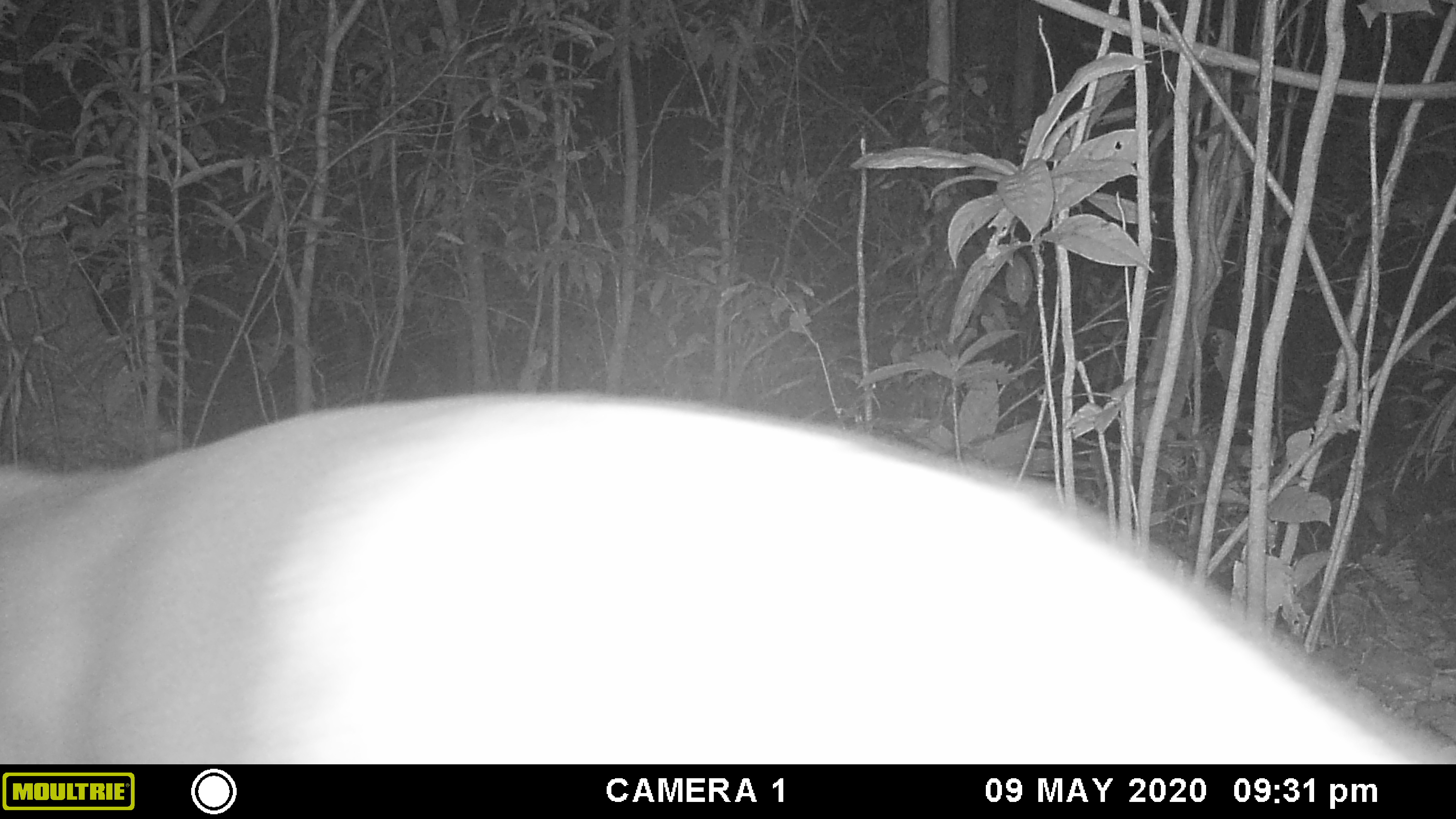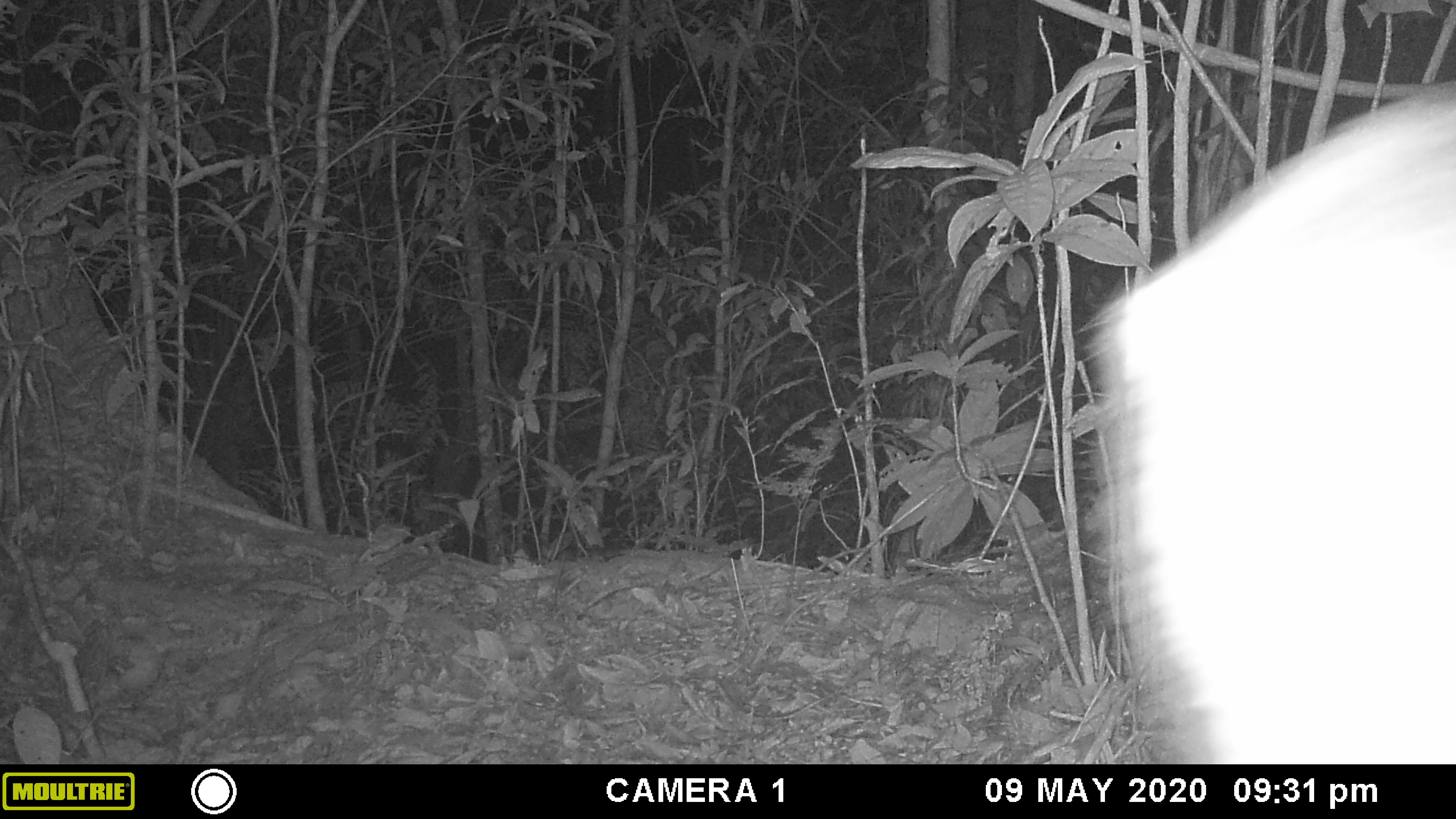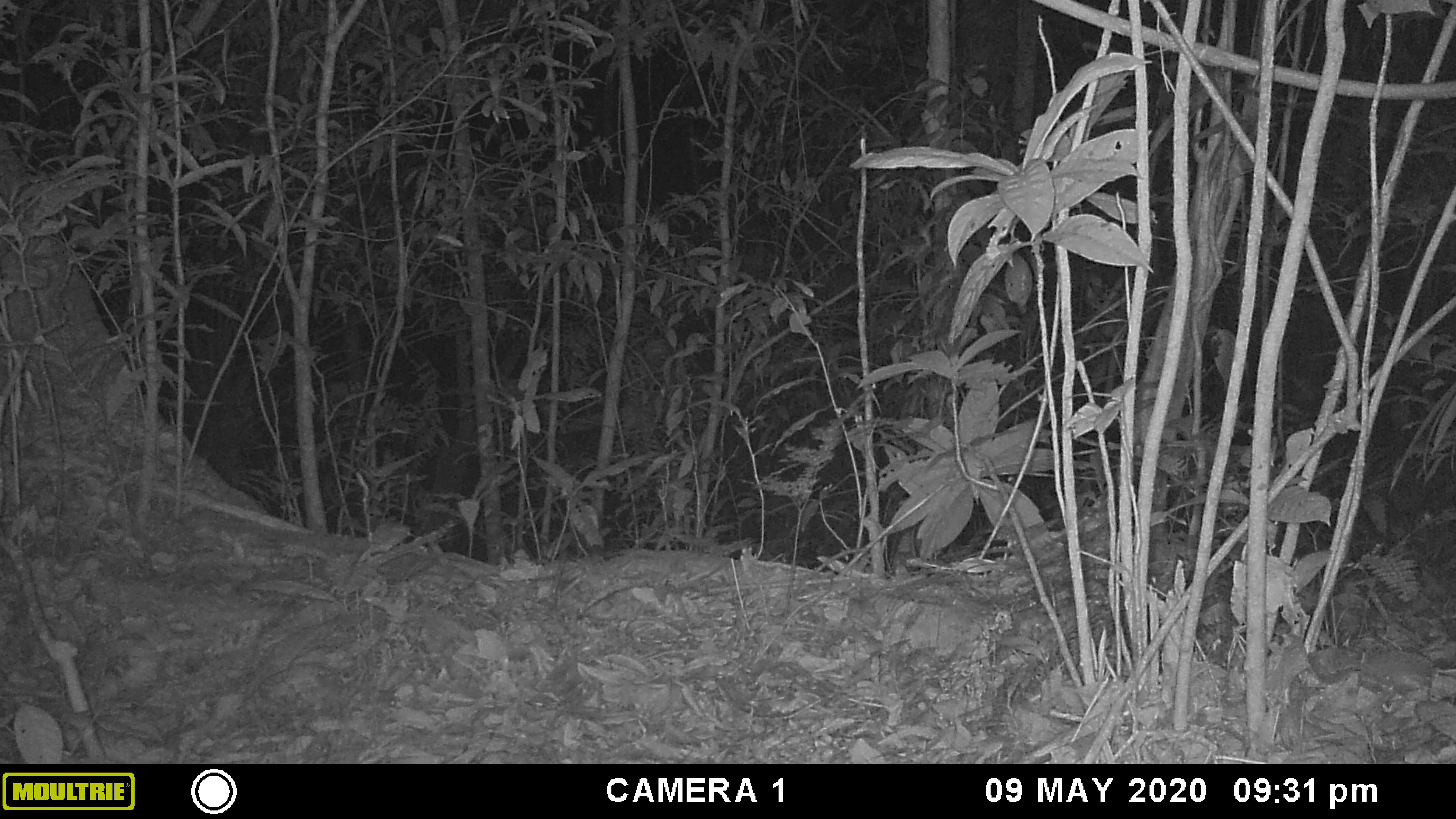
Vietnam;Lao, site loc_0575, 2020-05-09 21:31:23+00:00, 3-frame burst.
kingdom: Animalia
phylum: Chordata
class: Mammalia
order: Artiodactyla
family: Cervidae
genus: Muntiacus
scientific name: Muntiacus rooseveltorum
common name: roosevelt's muntjac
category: roosevelts muntjac group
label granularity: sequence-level